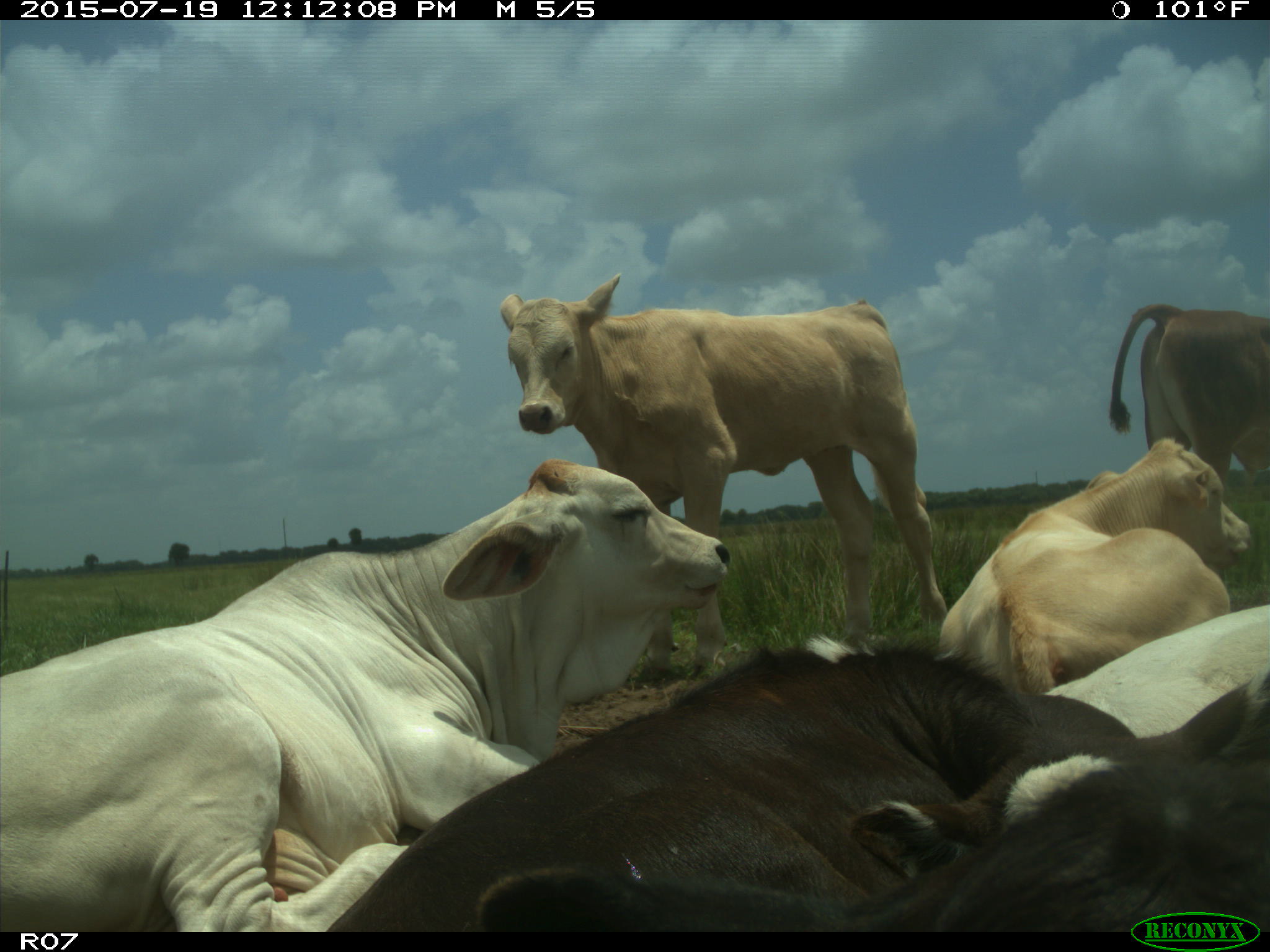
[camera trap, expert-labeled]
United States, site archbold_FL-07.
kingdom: Animalia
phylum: Chordata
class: Mammalia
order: Artiodactyla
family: Bovidae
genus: Bos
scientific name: Bos taurus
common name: domestic cow